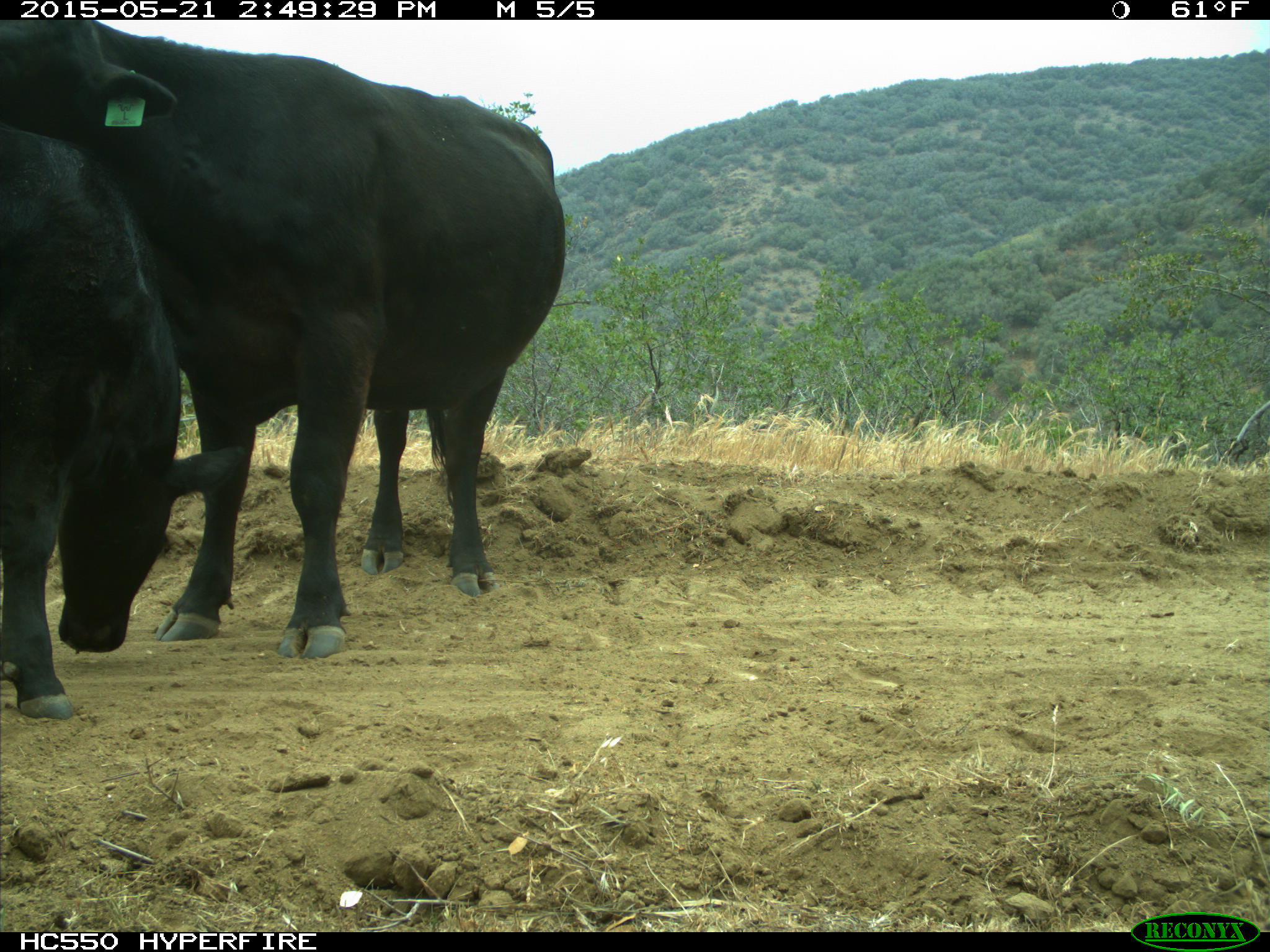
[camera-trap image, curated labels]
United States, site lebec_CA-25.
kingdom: Animalia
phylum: Chordata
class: Mammalia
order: Artiodactyla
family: Bovidae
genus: Bos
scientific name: Bos taurus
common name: domestic cow